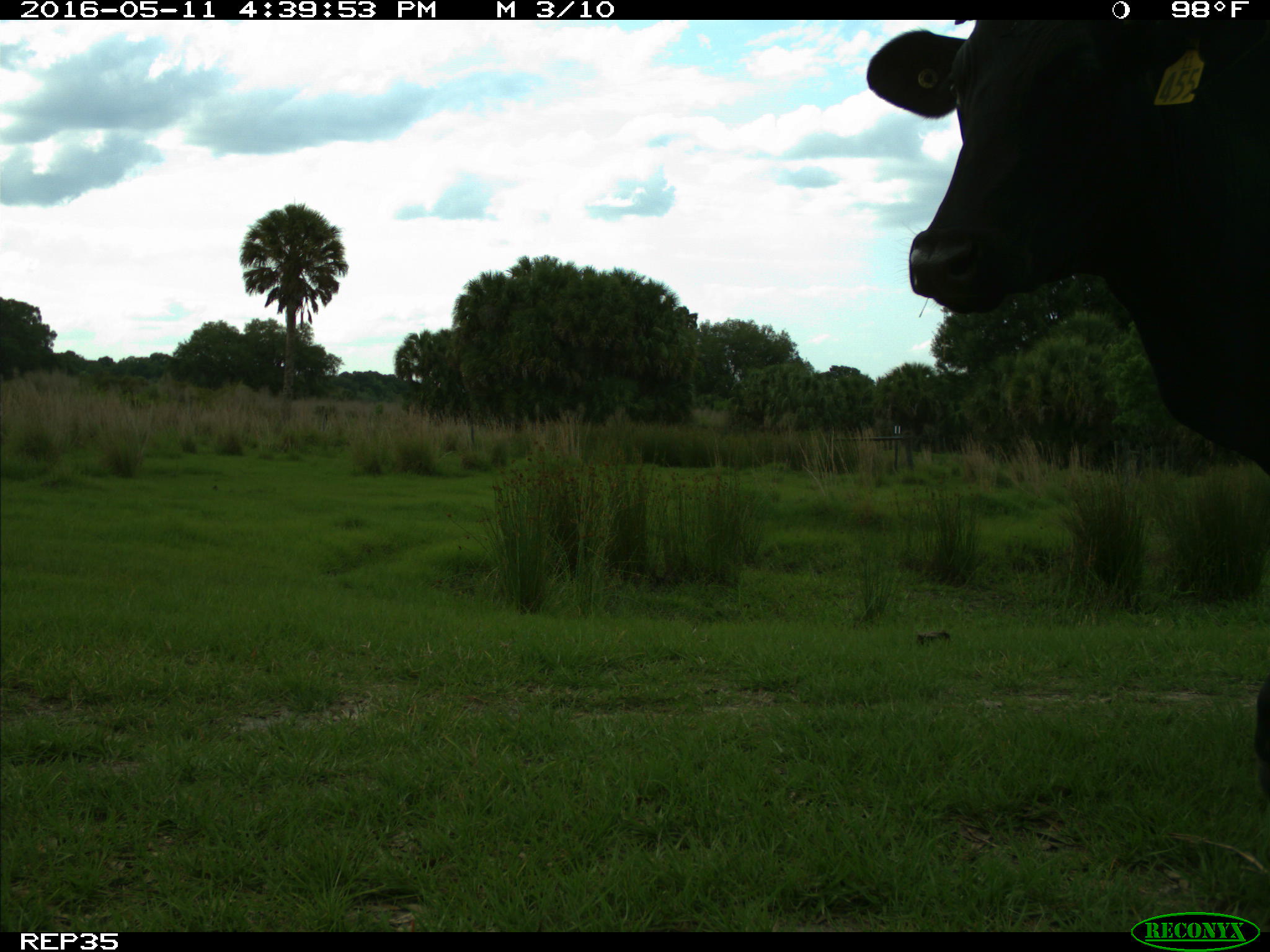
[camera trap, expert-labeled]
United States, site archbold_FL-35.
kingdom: Animalia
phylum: Chordata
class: Mammalia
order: Artiodactyla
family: Bovidae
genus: Bos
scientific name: Bos taurus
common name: domestic cow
Bos taurus (domestic cow).